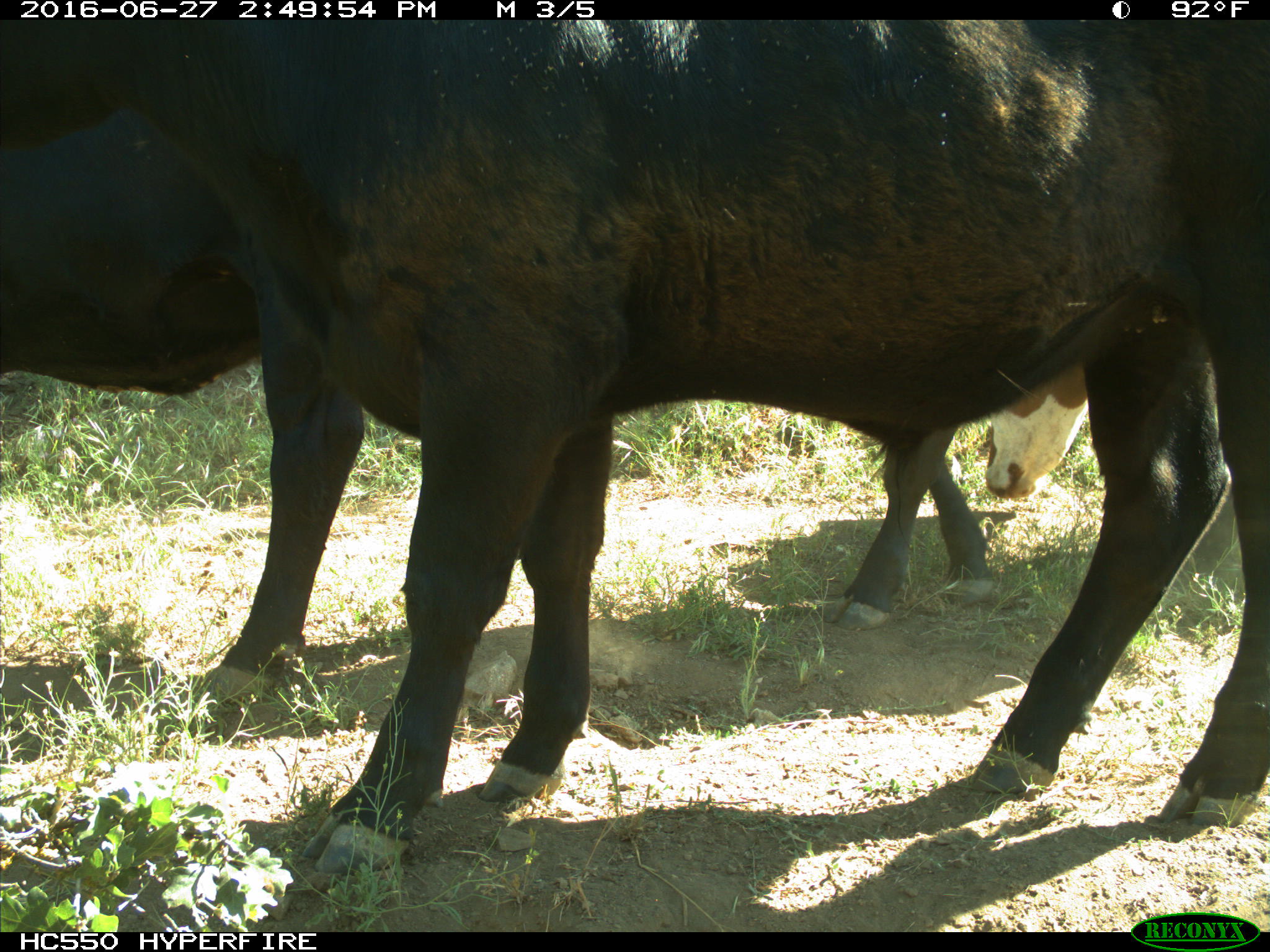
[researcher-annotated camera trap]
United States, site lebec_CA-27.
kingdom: Animalia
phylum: Chordata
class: Mammalia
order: Artiodactyla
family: Bovidae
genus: Bos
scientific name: Bos taurus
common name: domestic cow